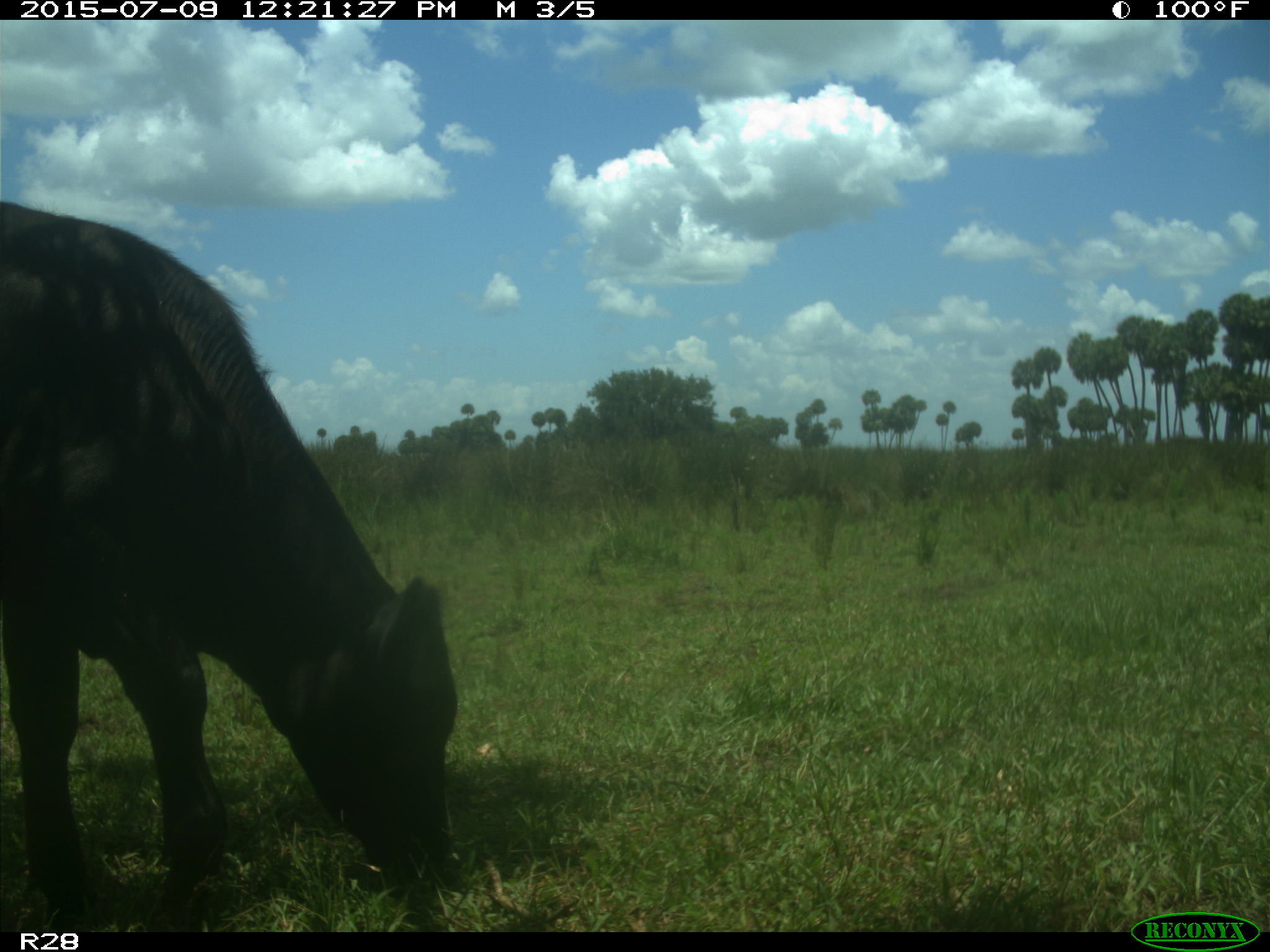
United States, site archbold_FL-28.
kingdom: Animalia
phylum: Chordata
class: Mammalia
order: Artiodactyla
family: Bovidae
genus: Bos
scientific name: Bos taurus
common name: domestic cow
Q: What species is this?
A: Bos taurus (domestic cow).